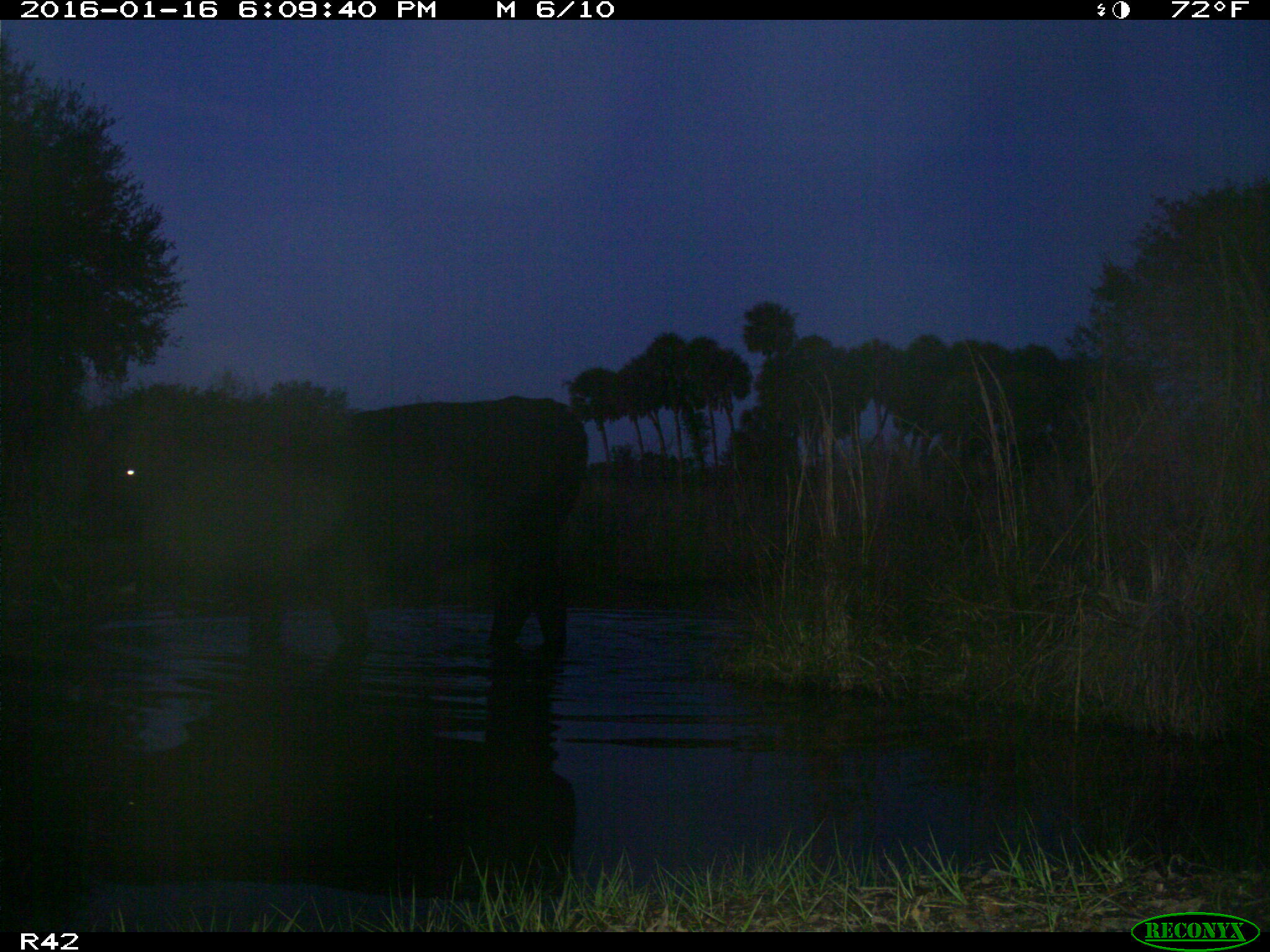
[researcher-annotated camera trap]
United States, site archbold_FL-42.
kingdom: Animalia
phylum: Chordata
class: Mammalia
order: Artiodactyla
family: Bovidae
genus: Bos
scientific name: Bos taurus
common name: domestic cow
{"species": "Bos taurus (domestic cow)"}